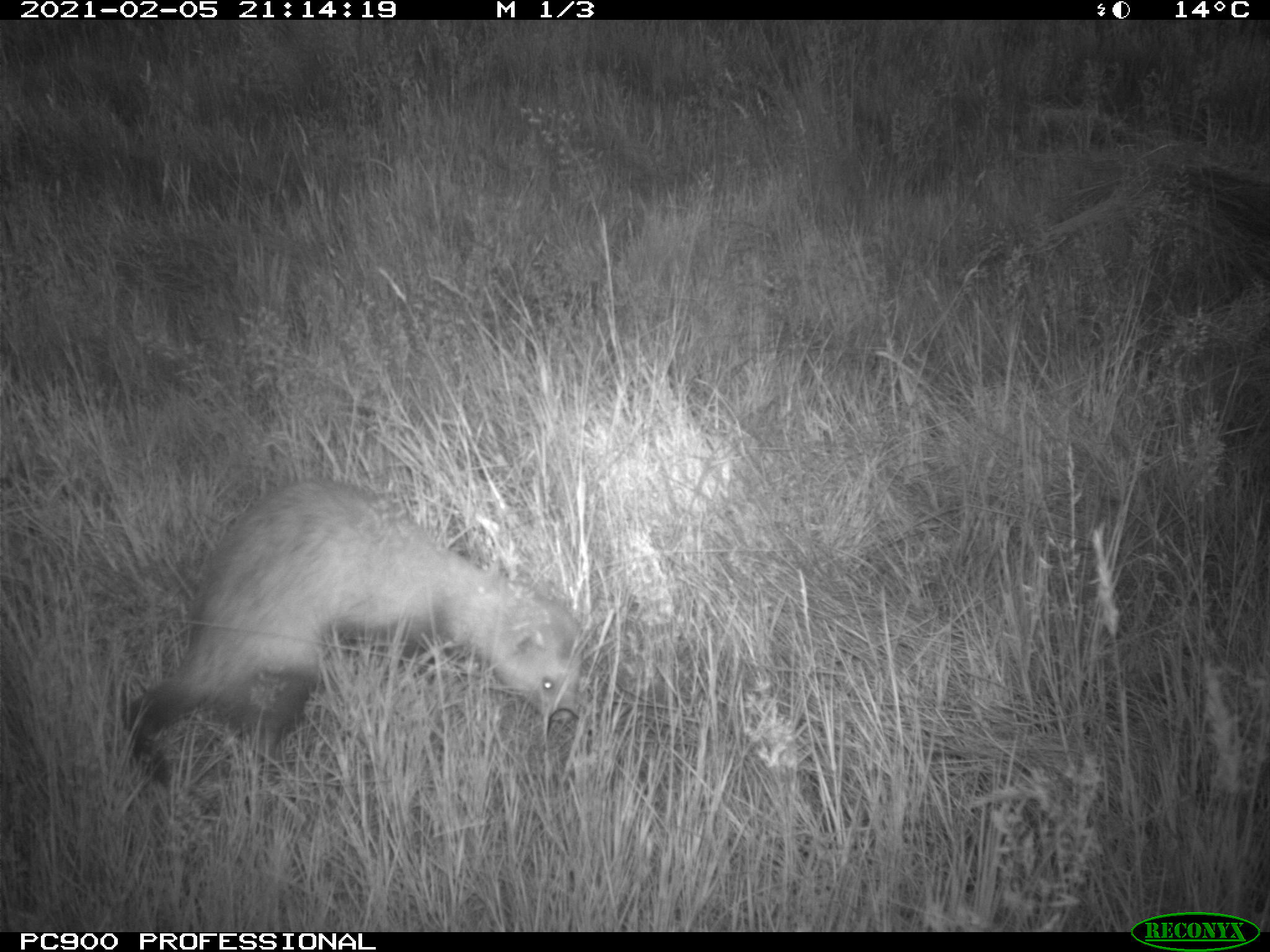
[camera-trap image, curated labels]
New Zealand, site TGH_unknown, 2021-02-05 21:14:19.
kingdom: Animalia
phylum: Chordata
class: Mammalia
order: Carnivora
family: Mustelidae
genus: Mustela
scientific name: Mustela furo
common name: ferret